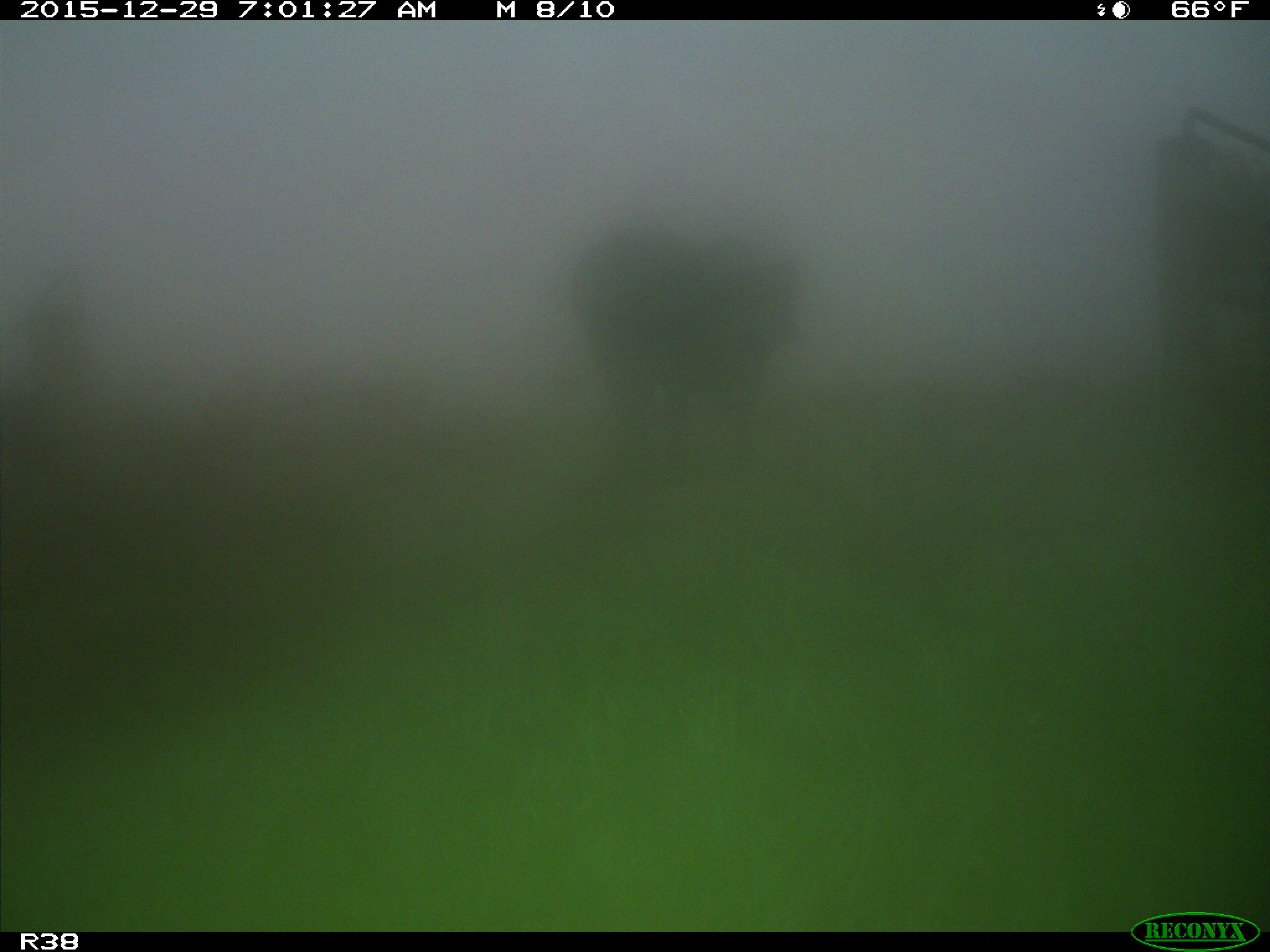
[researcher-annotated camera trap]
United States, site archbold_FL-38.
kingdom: Animalia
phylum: Chordata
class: Mammalia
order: Artiodactyla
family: Bovidae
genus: Bos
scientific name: Bos taurus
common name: domestic cow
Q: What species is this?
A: Bos taurus (domestic cow).